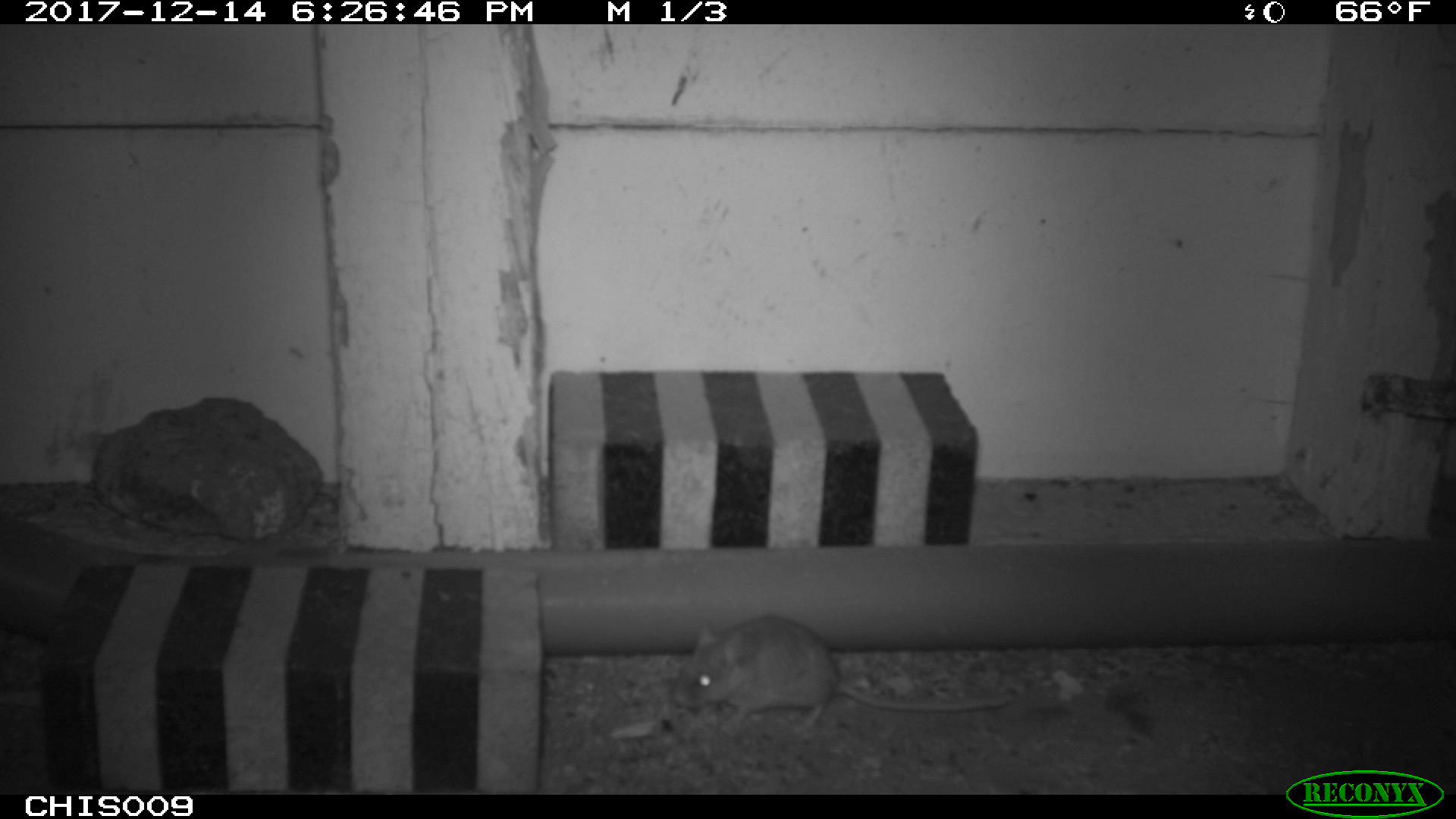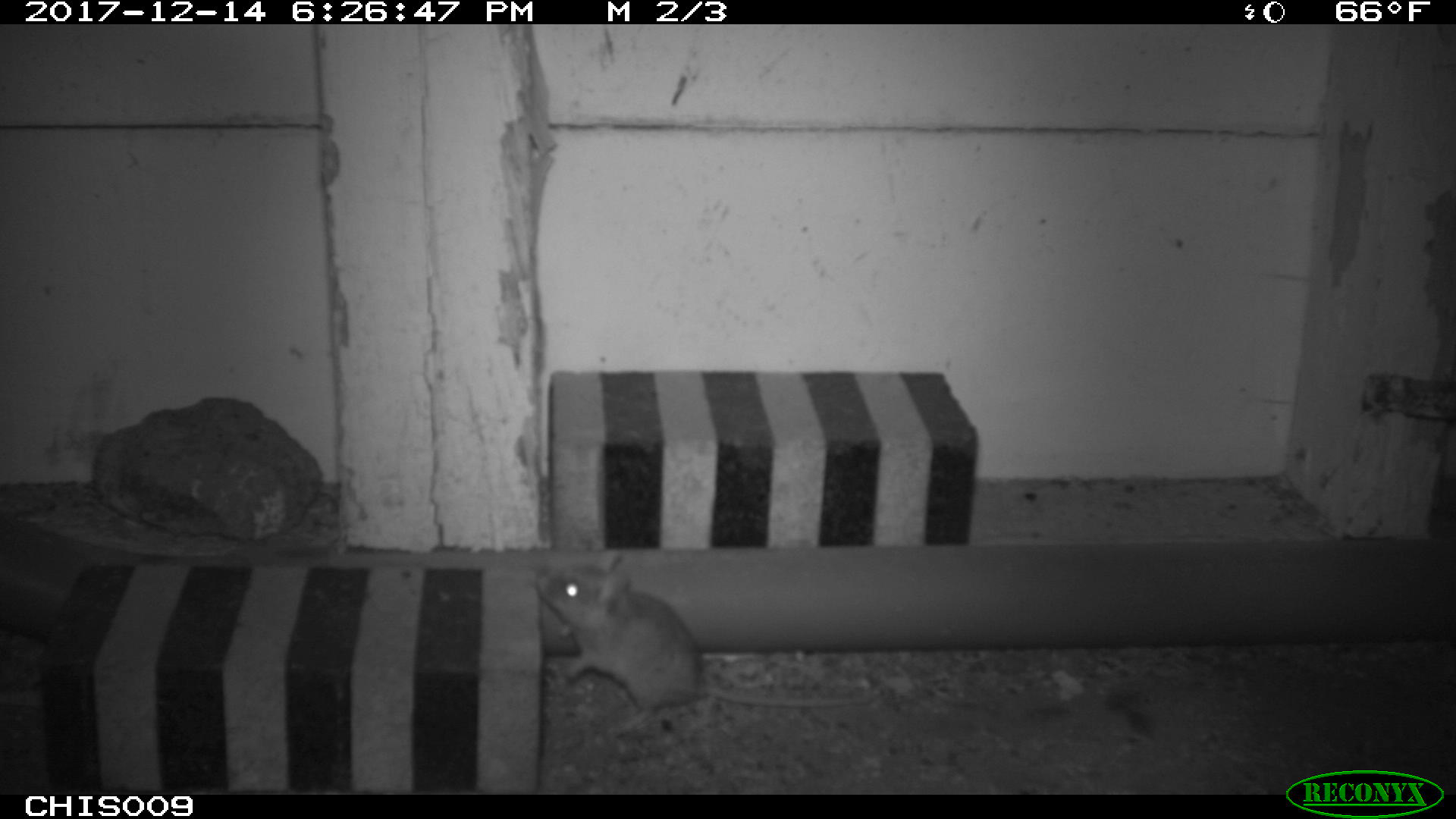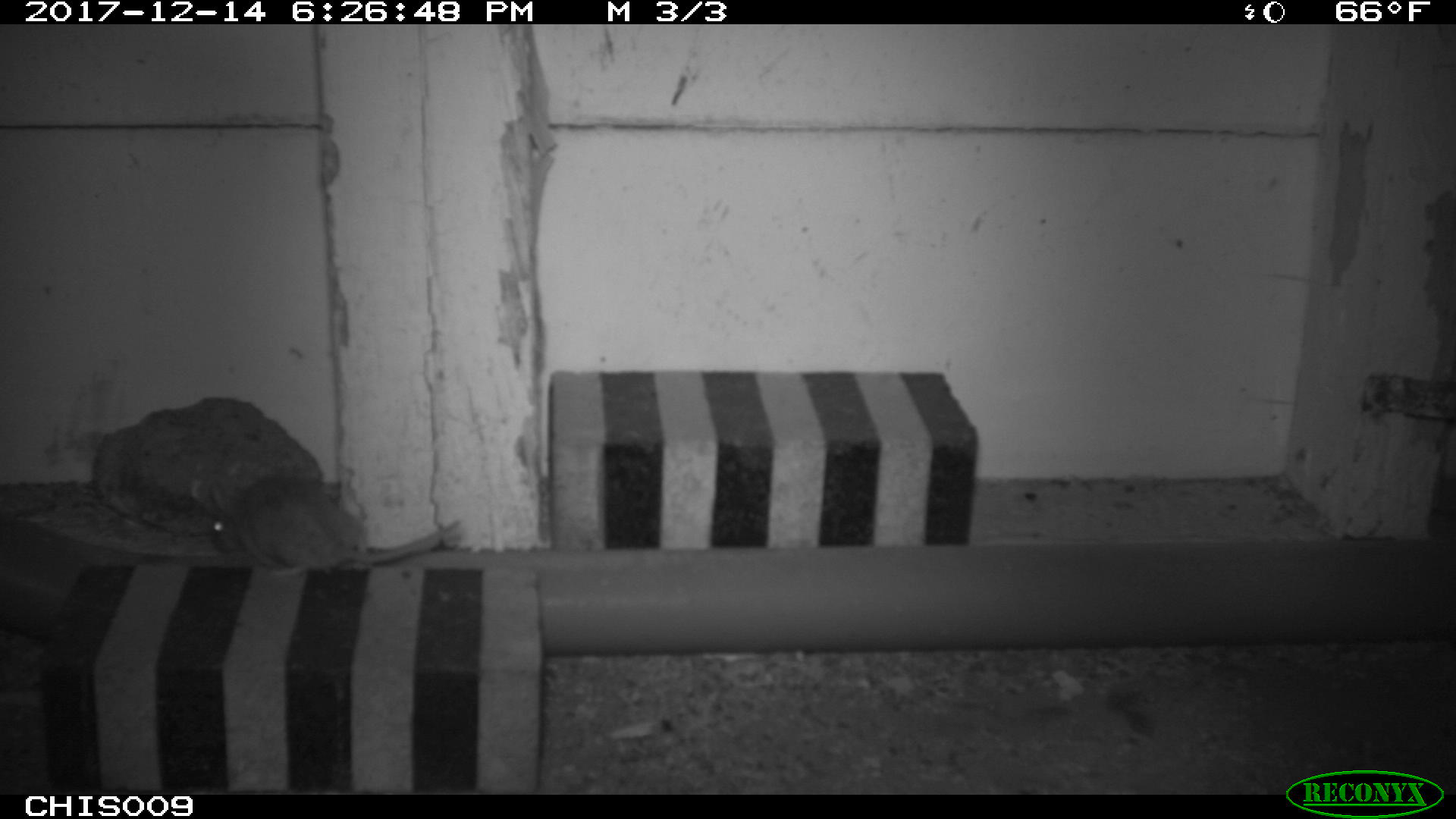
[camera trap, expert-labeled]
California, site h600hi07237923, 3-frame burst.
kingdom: Animalia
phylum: Chordata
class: Mammalia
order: Rodentia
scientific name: Rodentia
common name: rodent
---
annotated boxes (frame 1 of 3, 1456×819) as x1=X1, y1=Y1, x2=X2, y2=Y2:
rodent: x1=671, y1=615, x2=1012, y2=727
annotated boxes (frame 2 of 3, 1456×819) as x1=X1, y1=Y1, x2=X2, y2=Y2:
rodent: x1=537, y1=554, x2=877, y2=738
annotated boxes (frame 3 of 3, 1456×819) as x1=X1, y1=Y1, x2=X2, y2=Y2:
rodent: x1=206, y1=473, x2=460, y2=573